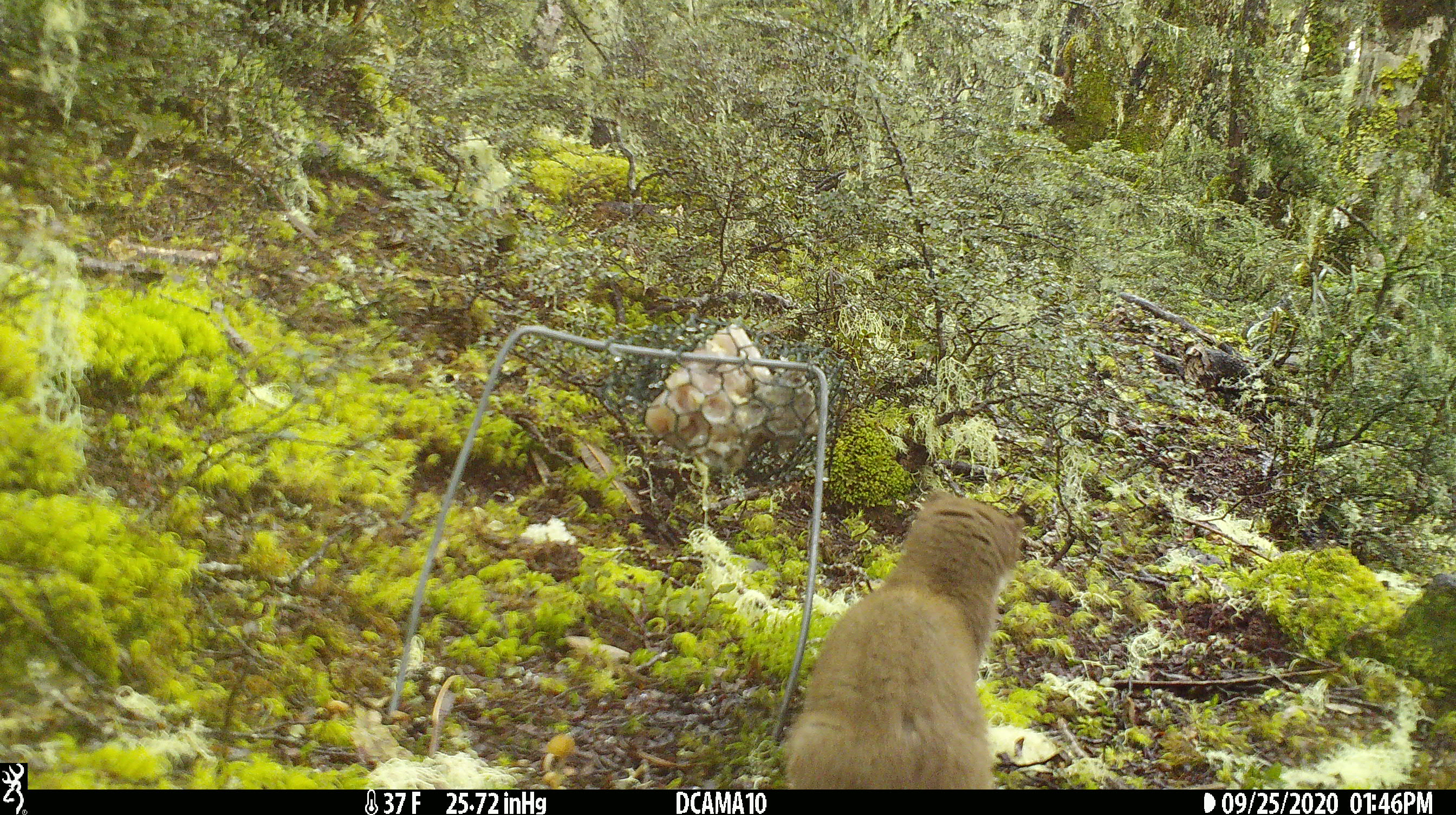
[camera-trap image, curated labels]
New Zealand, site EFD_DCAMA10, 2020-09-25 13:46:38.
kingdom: Animalia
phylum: Chordata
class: Mammalia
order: Carnivora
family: Mustelidae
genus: Mustela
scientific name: Mustela erminea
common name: stoat